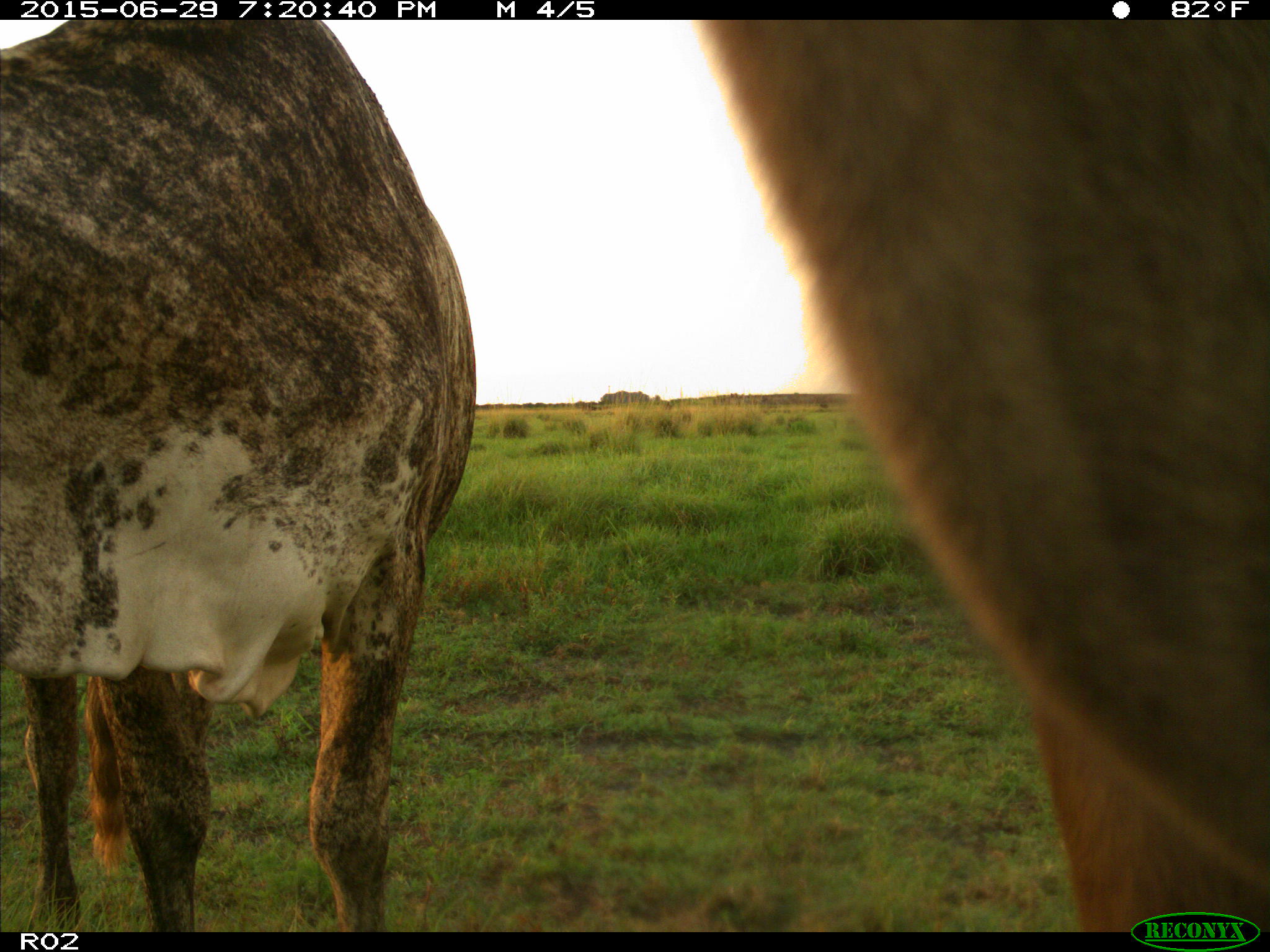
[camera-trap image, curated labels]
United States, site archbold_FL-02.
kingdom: Animalia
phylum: Chordata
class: Mammalia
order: Artiodactyla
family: Bovidae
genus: Bos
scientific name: Bos taurus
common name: domestic cow